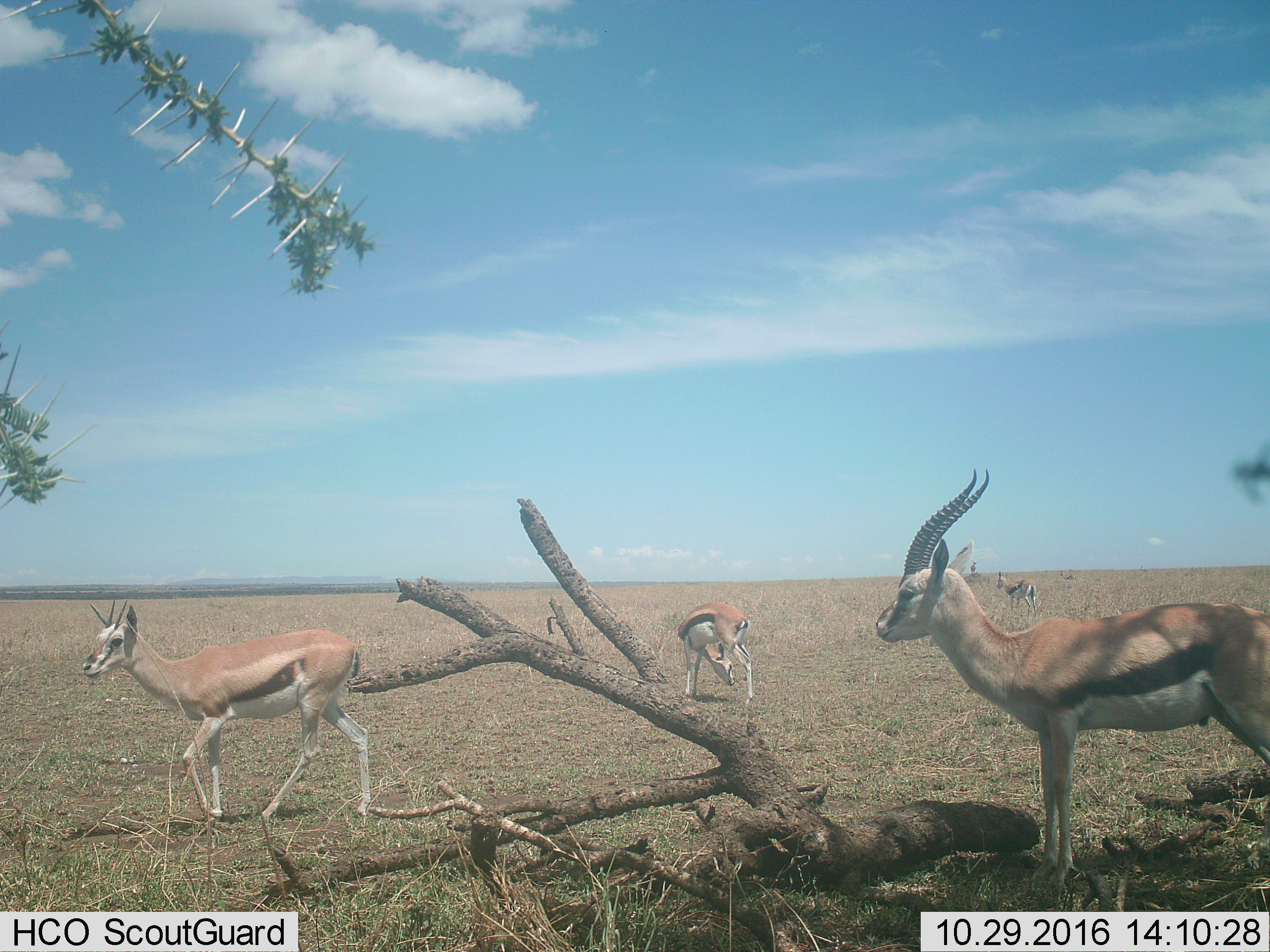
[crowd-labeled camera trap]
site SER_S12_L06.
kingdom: Animalia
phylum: Chordata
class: Mammalia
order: Artiodactyla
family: Bovidae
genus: Eudorcas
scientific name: Eudorcas thomsonii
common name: thomson's gazelle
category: gazellethomsons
Gazellethomsons (thomson's gazelle) (Eudorcas thomsonii), count 5. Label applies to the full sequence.